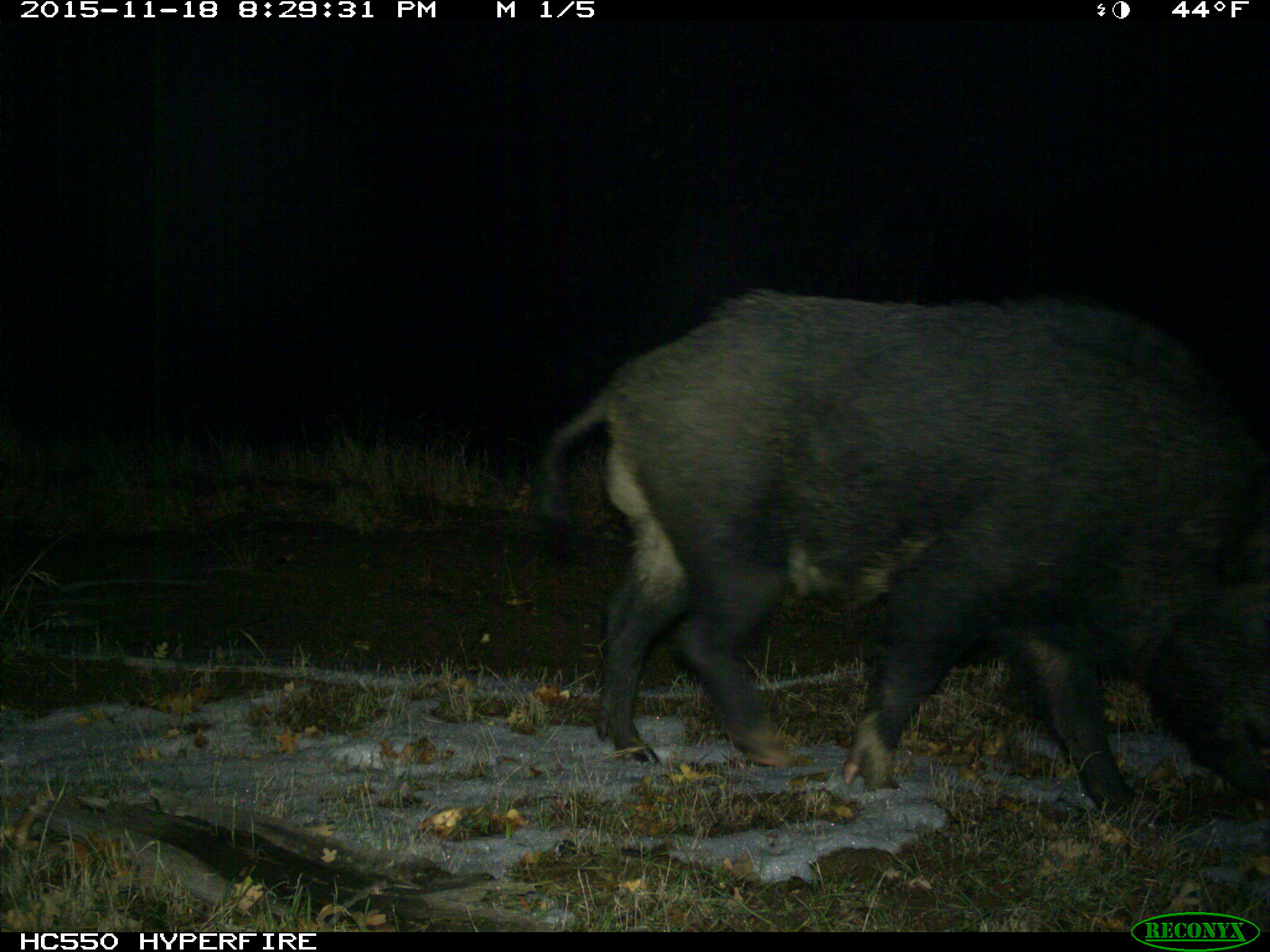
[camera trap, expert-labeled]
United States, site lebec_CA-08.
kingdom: Animalia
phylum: Chordata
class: Mammalia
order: Artiodactyla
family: Suidae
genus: Sus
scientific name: Sus scrofa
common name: wild boar